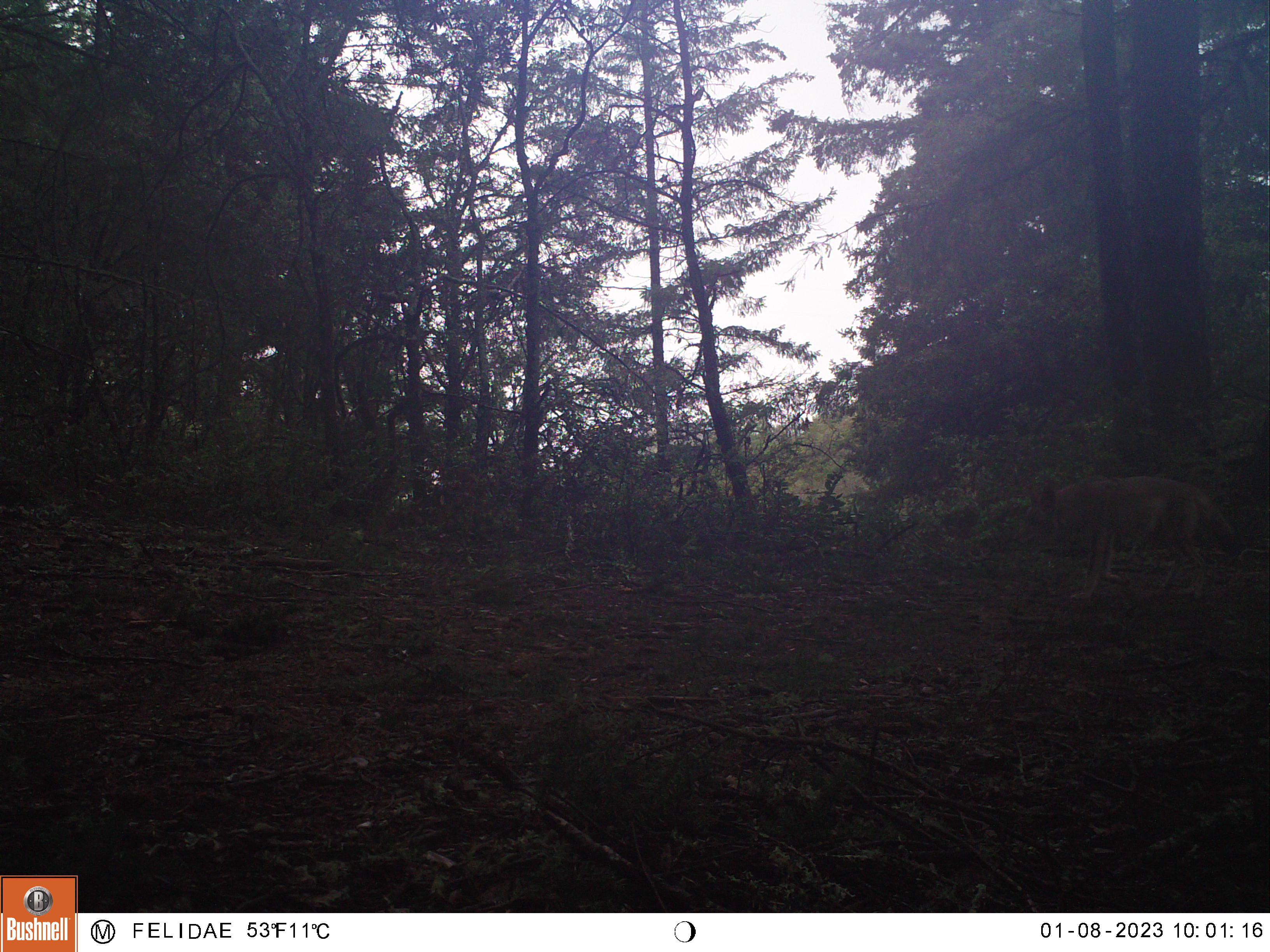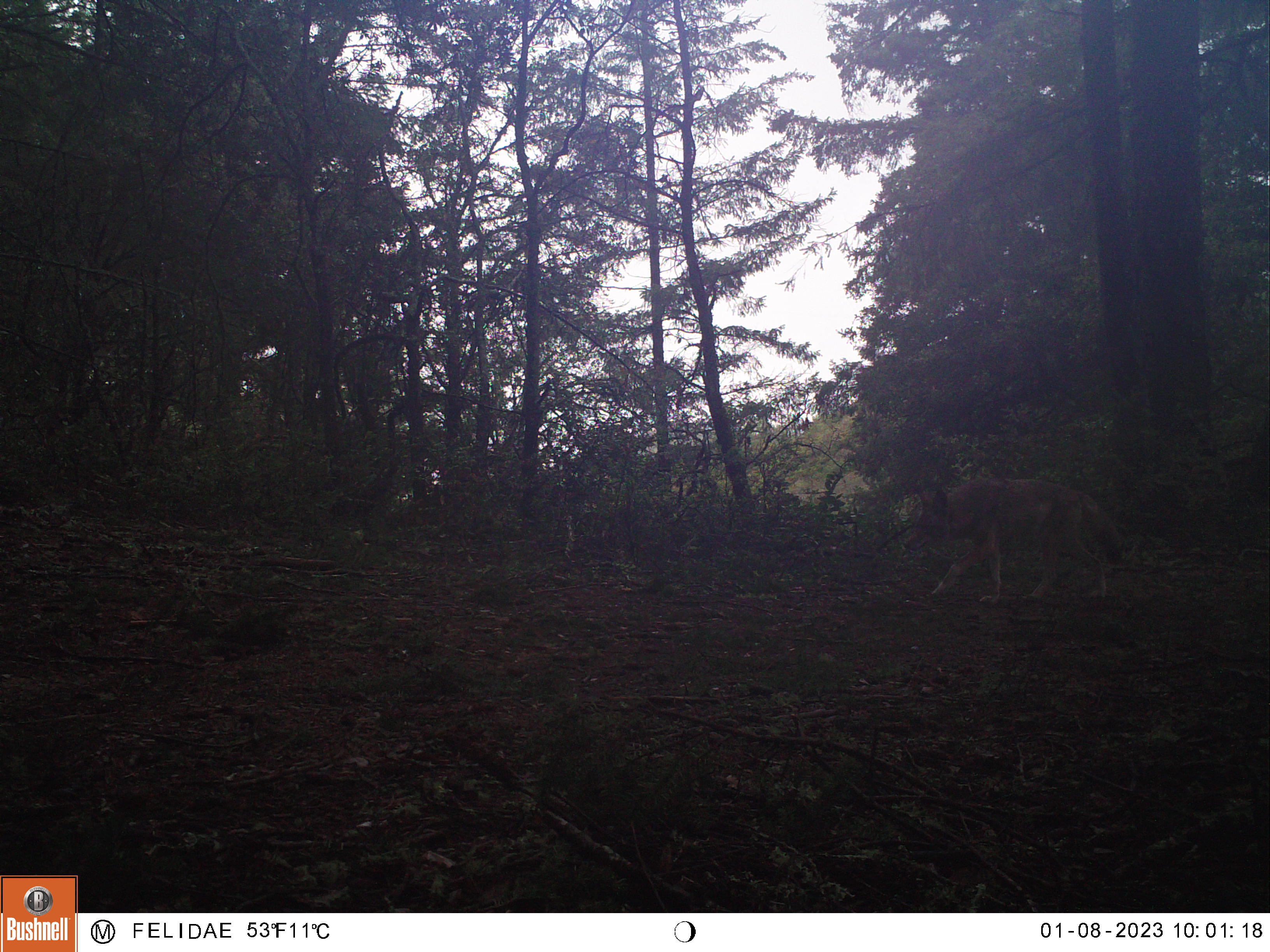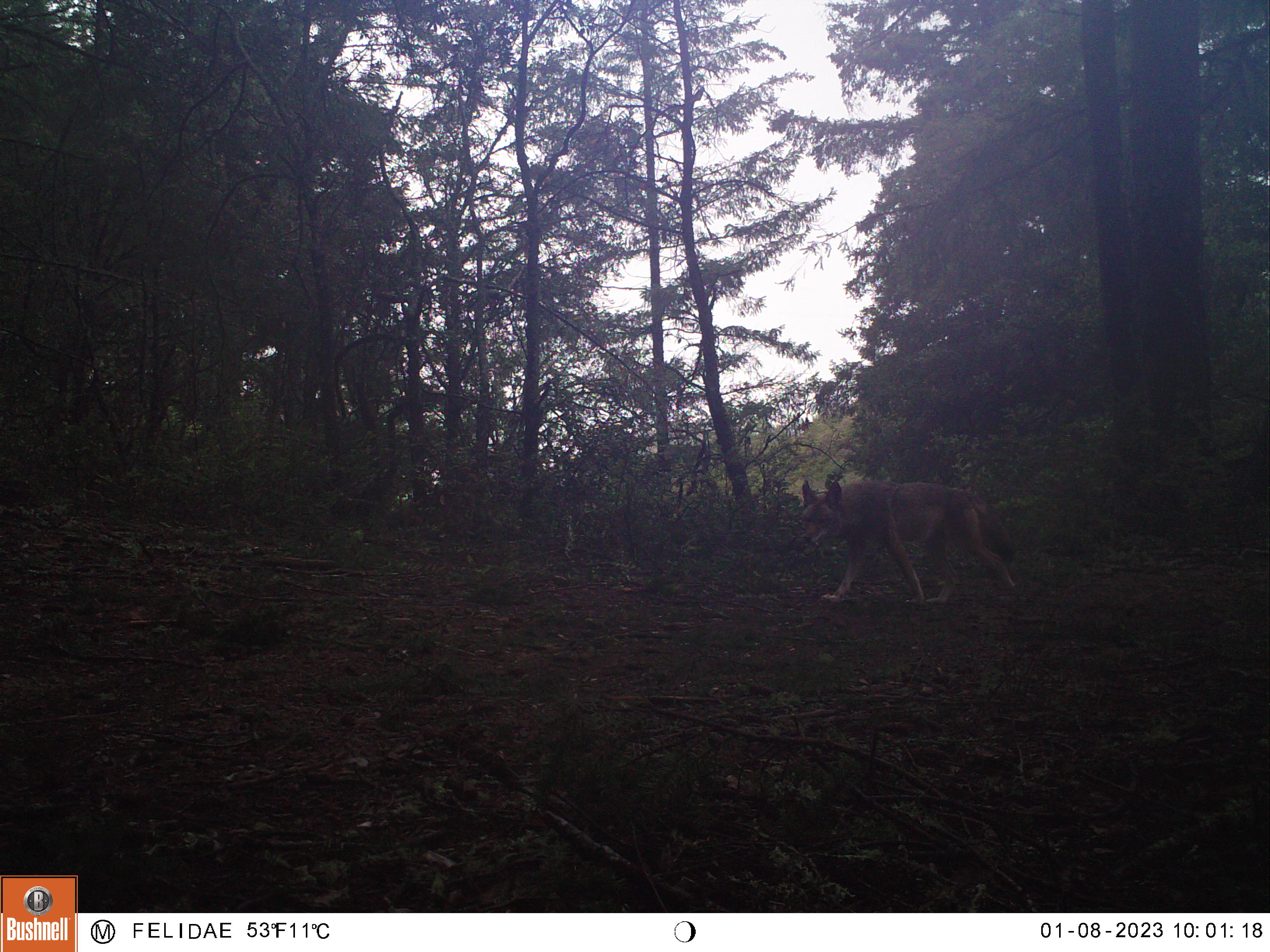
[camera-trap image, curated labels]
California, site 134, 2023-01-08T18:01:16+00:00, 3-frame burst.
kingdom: Animalia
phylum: Chordata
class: Mammalia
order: Carnivora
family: Canidae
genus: Canis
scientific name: Canis latrans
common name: coyote